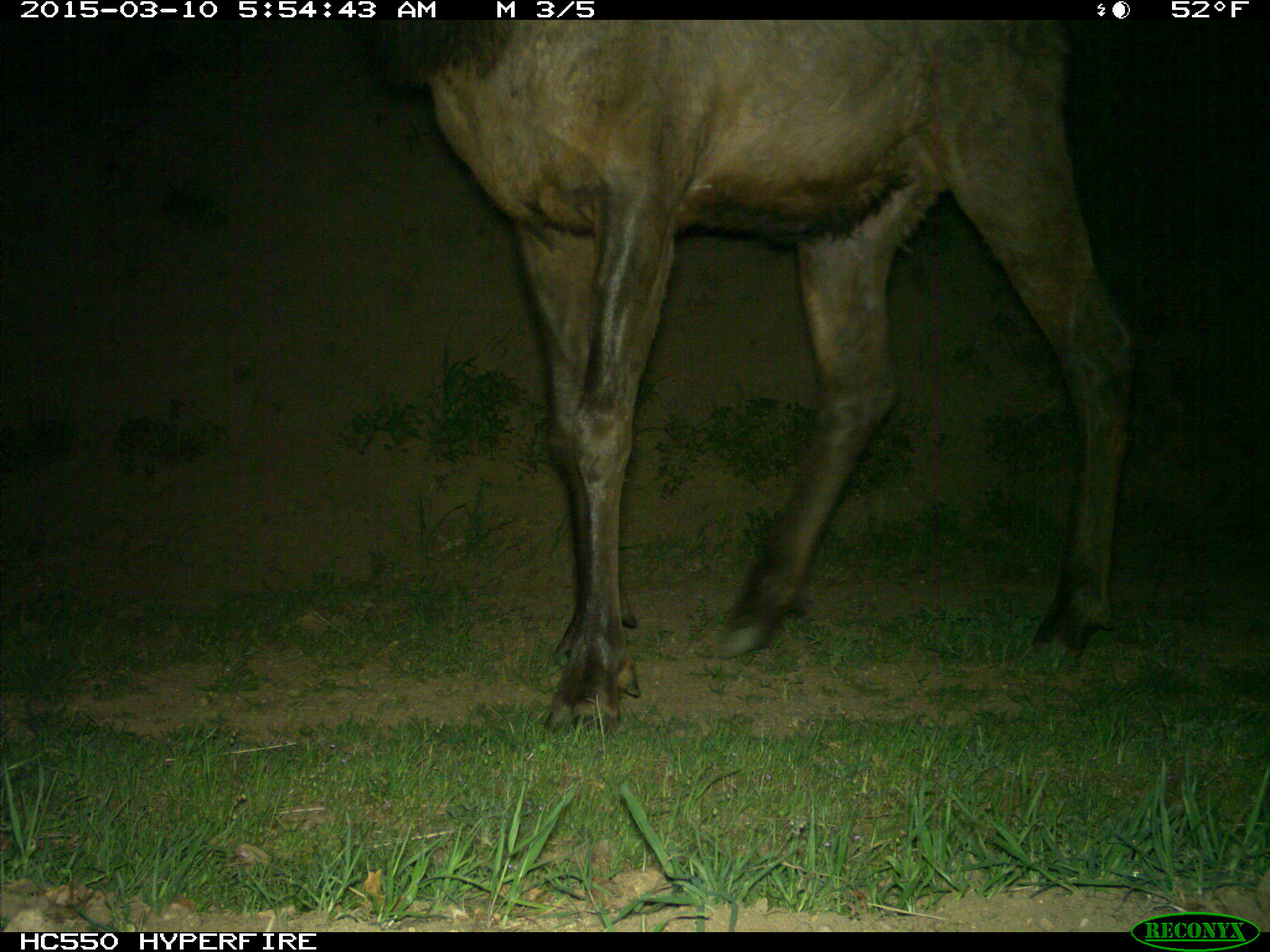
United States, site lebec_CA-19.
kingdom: Animalia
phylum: Chordata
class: Mammalia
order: Artiodactyla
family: Cervidae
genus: Cervus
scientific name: Cervus canadensis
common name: elk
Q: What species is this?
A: Cervus canadensis (elk).